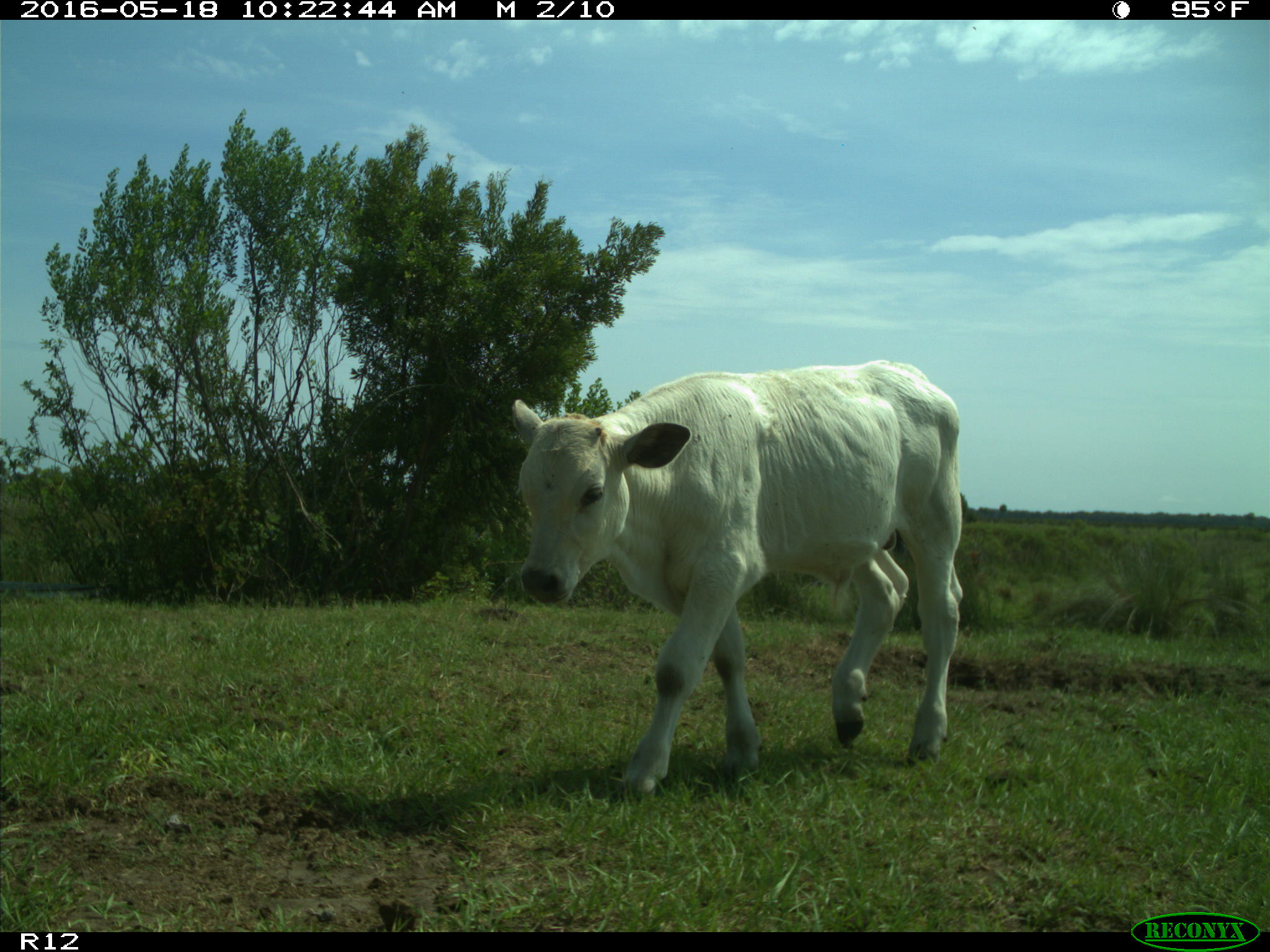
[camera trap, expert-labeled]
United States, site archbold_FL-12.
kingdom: Animalia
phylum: Chordata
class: Mammalia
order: Artiodactyla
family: Bovidae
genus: Bos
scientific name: Bos taurus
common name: domestic cow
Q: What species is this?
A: Bos taurus (domestic cow).